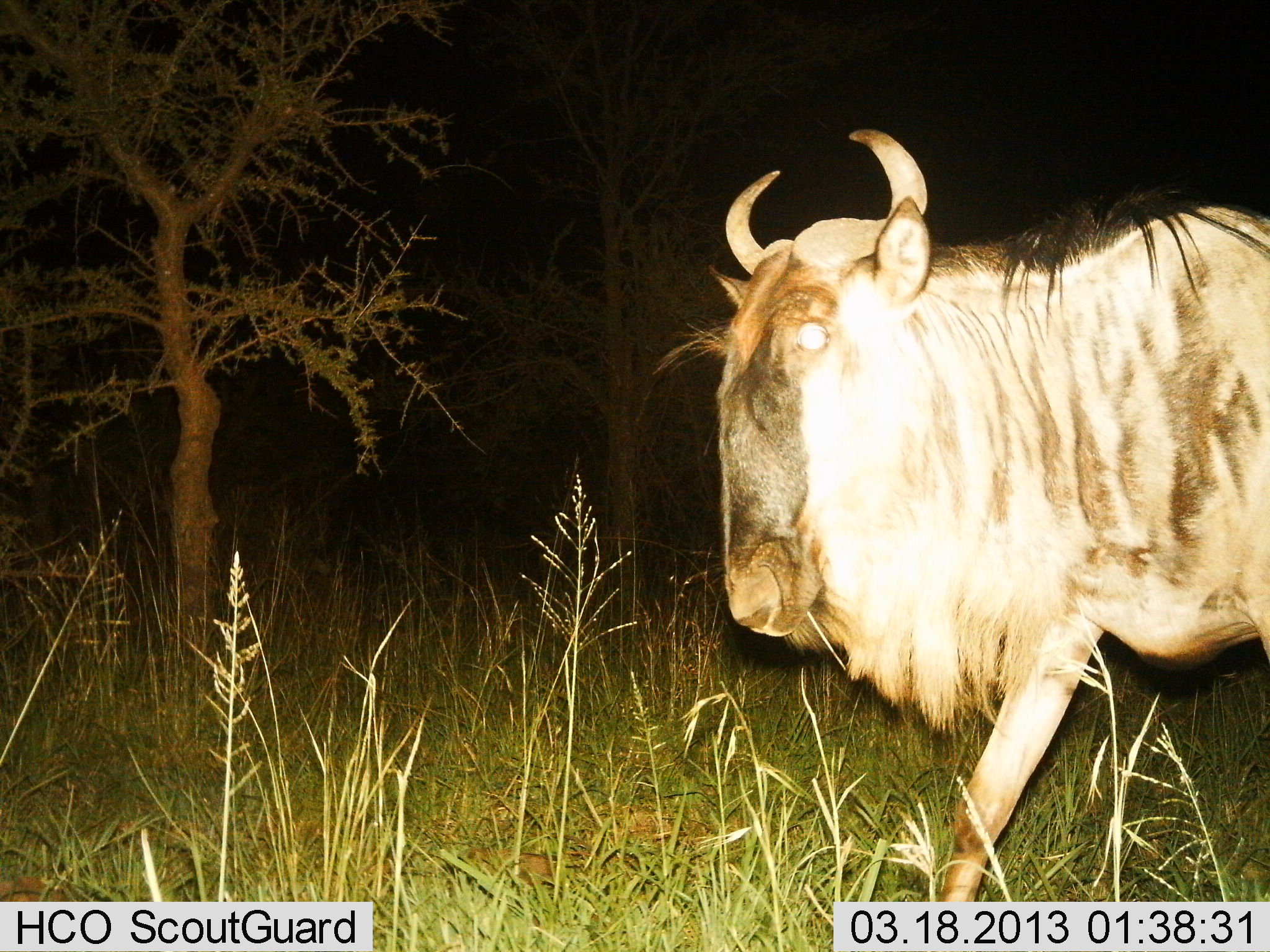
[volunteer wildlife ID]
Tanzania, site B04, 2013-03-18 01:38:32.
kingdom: Animalia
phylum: Chordata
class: Mammalia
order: Artiodactyla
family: Bovidae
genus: Connochaetes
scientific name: Connochaetes taurinus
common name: blue wildebeest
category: wildebeest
Wildebeest (blue wildebeest) (Connochaetes taurinus), count 1. Behavior (volunteer vote fractions): standing 0%, resting 0%, moving 100%, interacting 0%. Young present (vote fraction): 0%. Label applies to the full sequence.